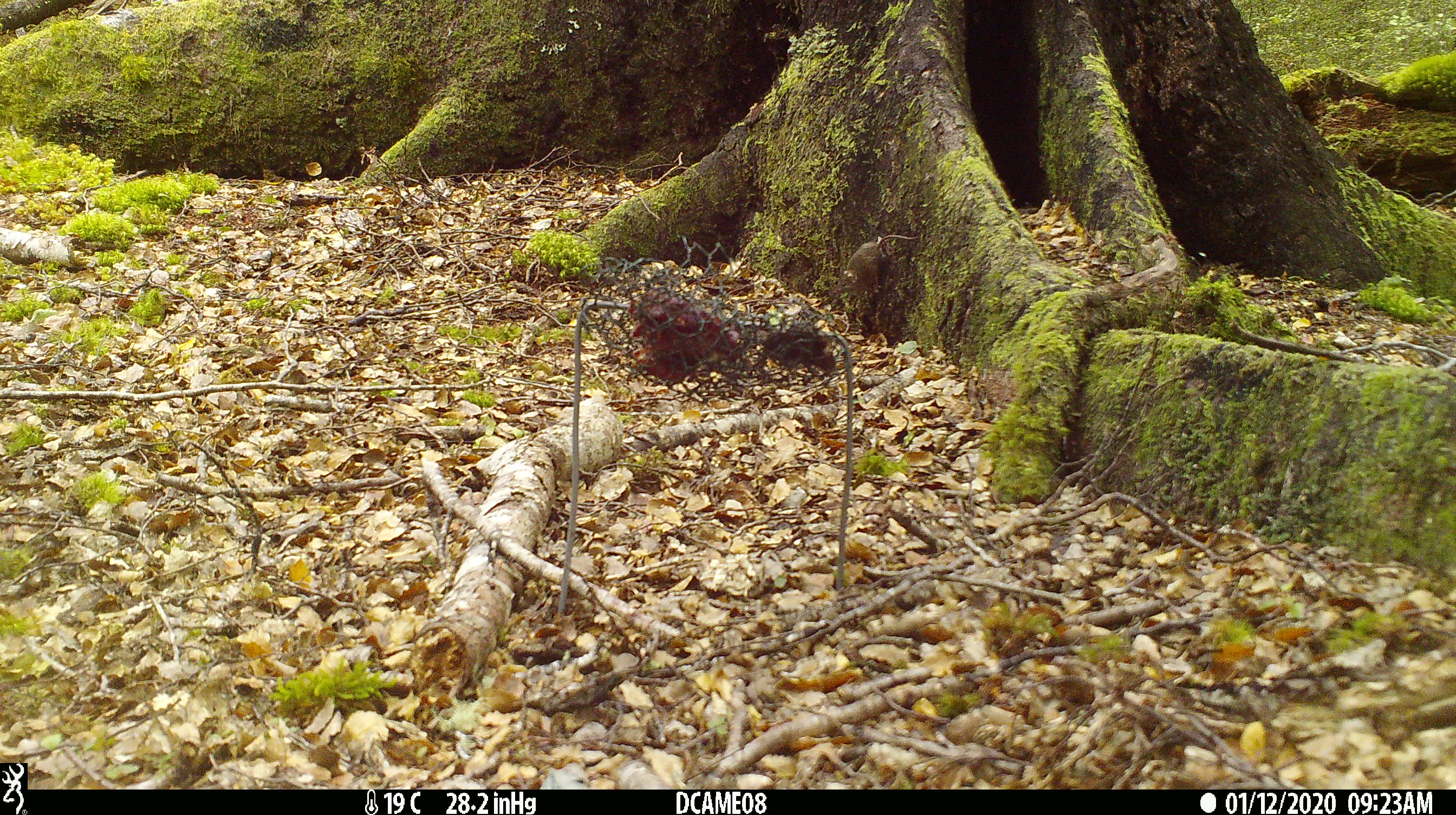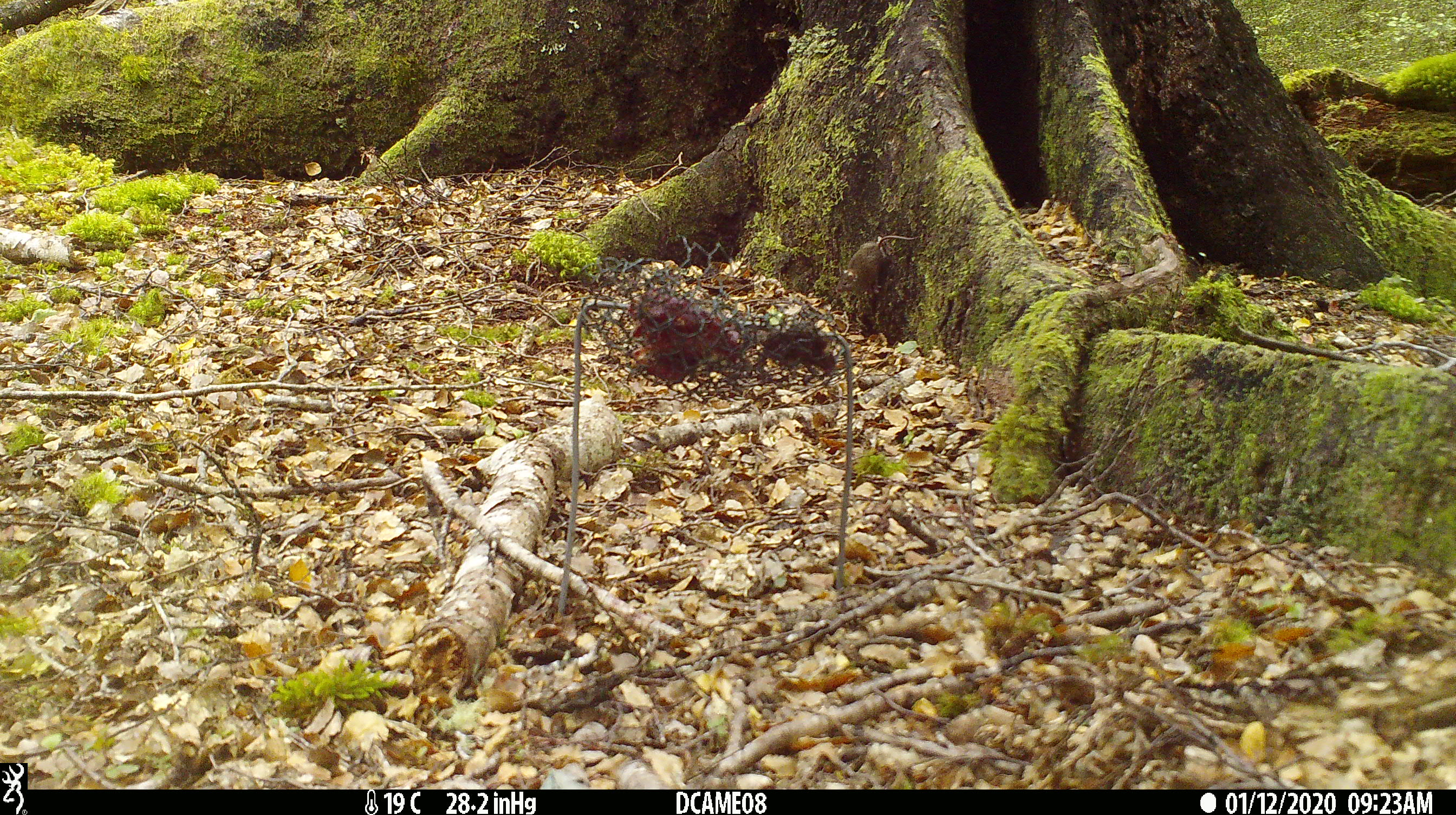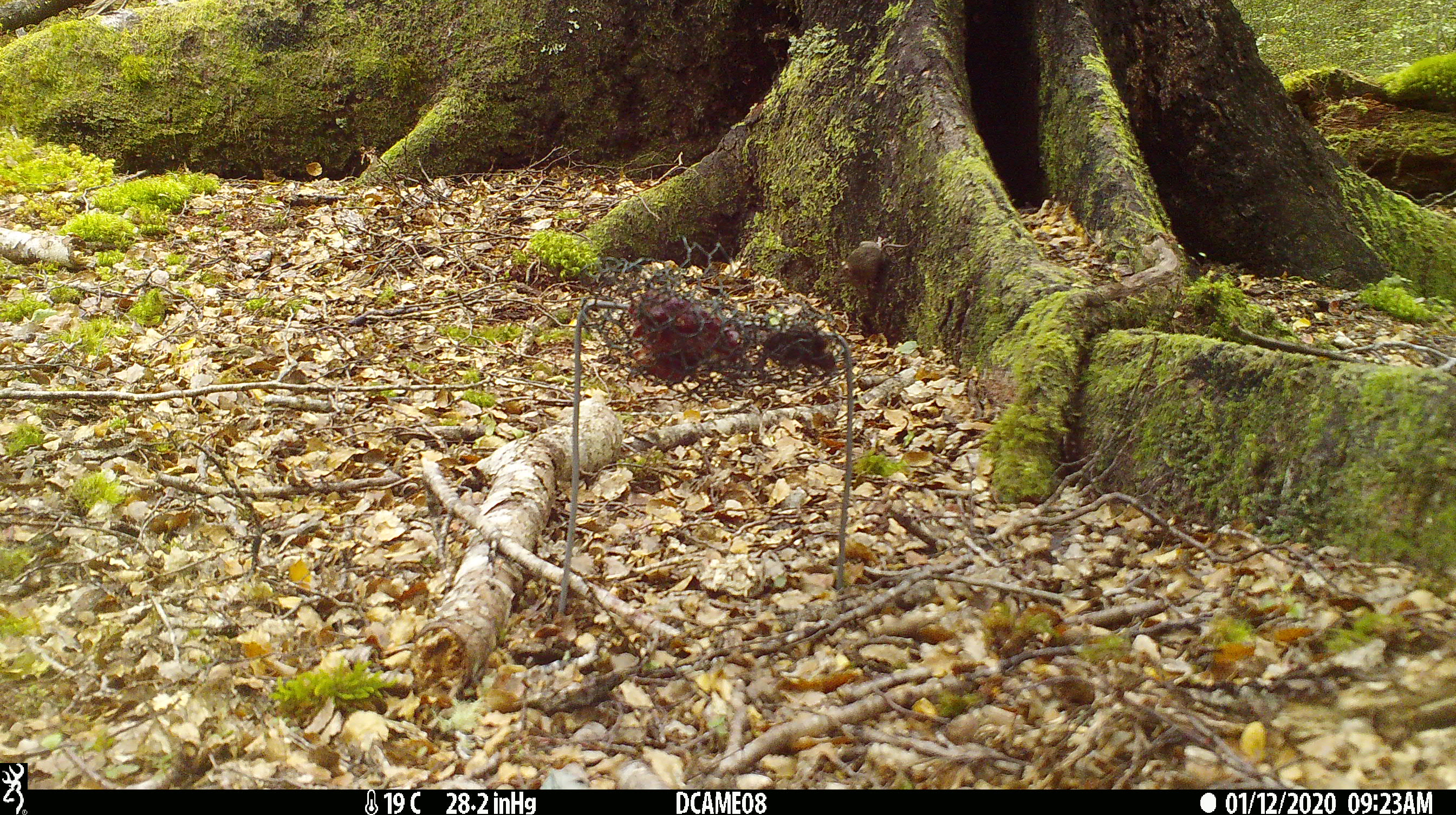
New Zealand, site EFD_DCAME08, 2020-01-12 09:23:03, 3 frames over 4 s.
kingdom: Animalia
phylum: Chordata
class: Mammalia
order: Rodentia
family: Muridae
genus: Mus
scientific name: Mus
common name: mouse